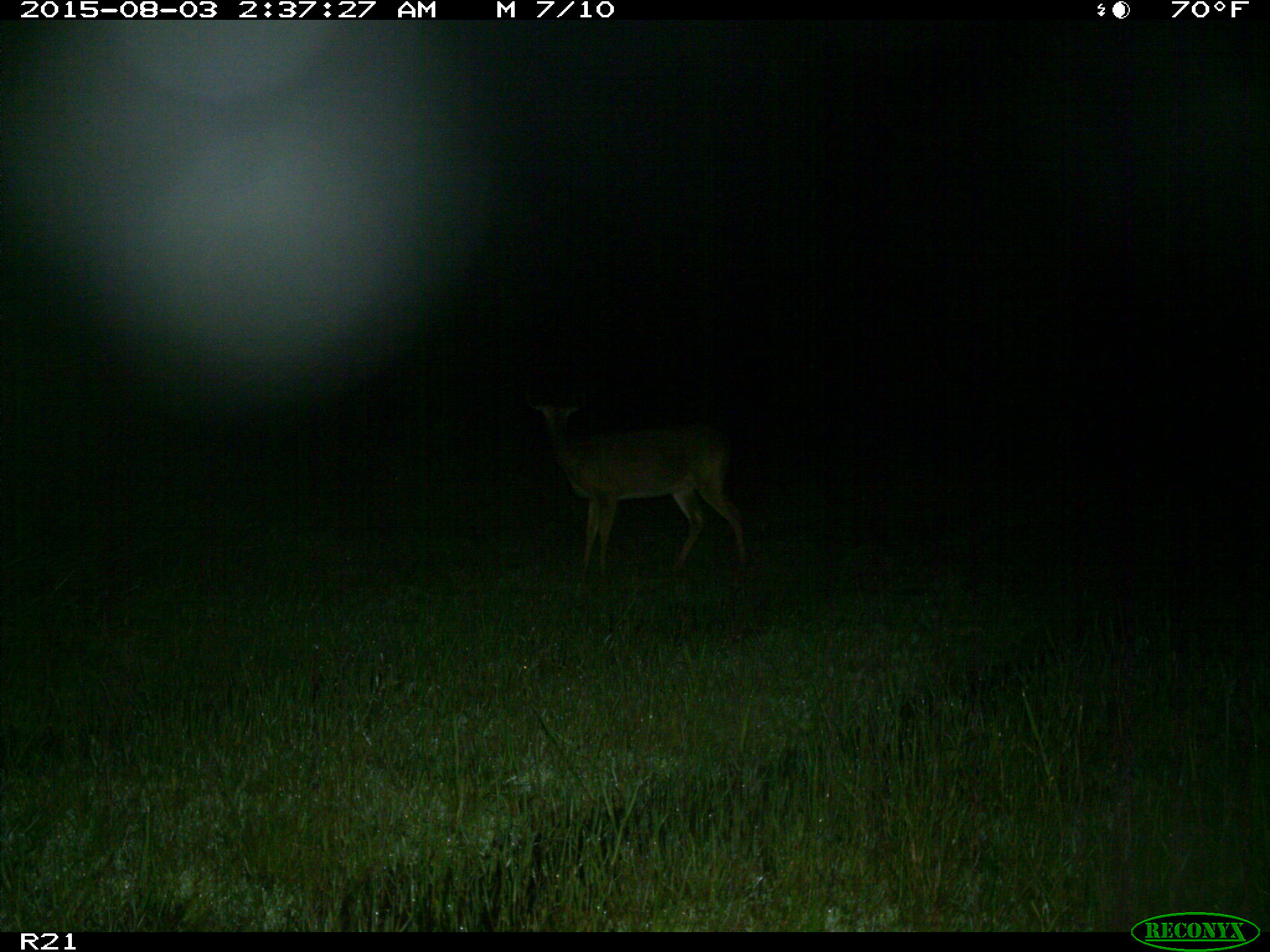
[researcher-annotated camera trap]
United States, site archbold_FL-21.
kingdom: Animalia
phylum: Chordata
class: Mammalia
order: Artiodactyla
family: Cervidae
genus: Odocoileus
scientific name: Odocoileus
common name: deer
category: unidentified deer